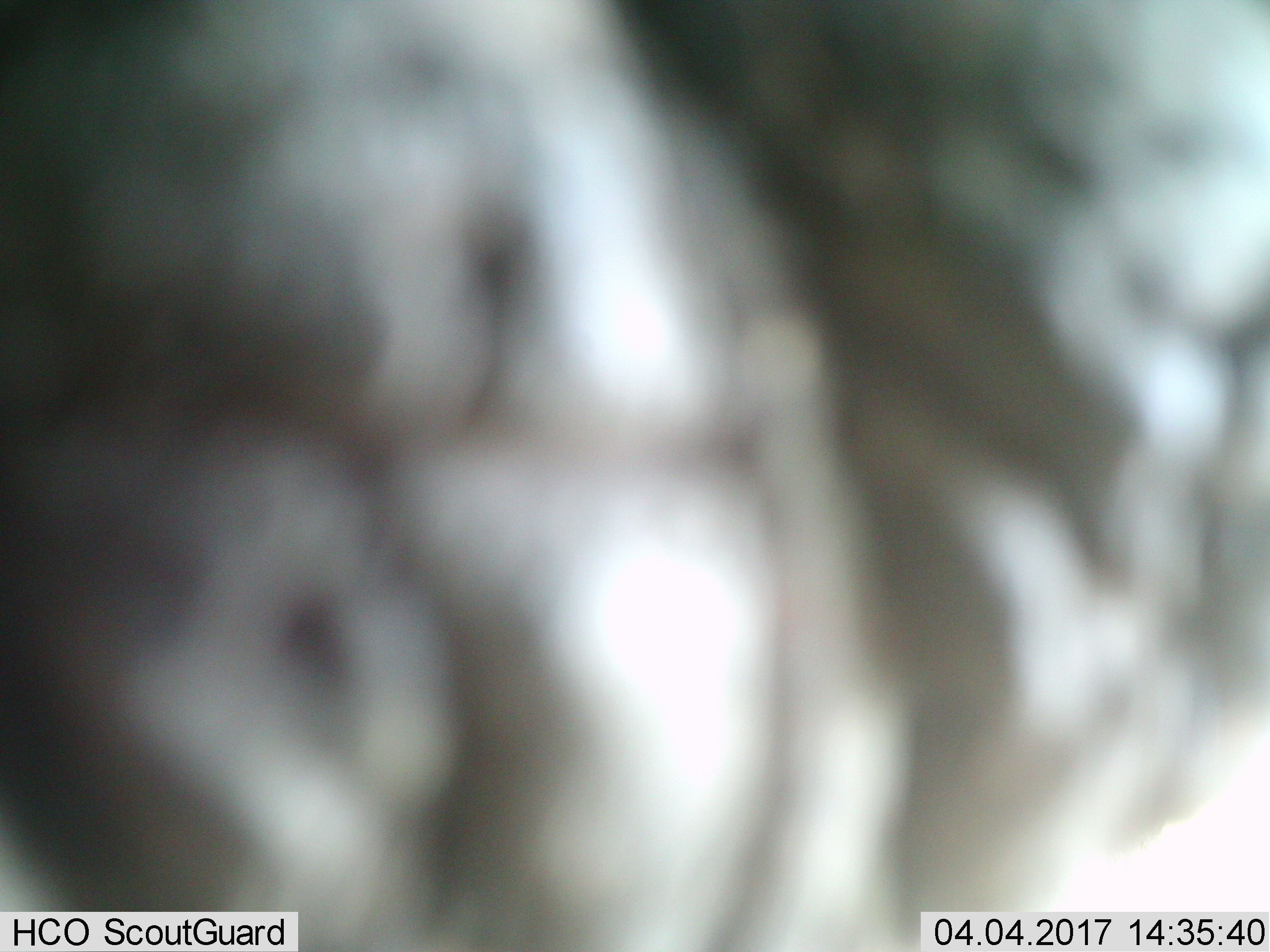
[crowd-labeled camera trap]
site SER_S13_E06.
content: unidentified animal